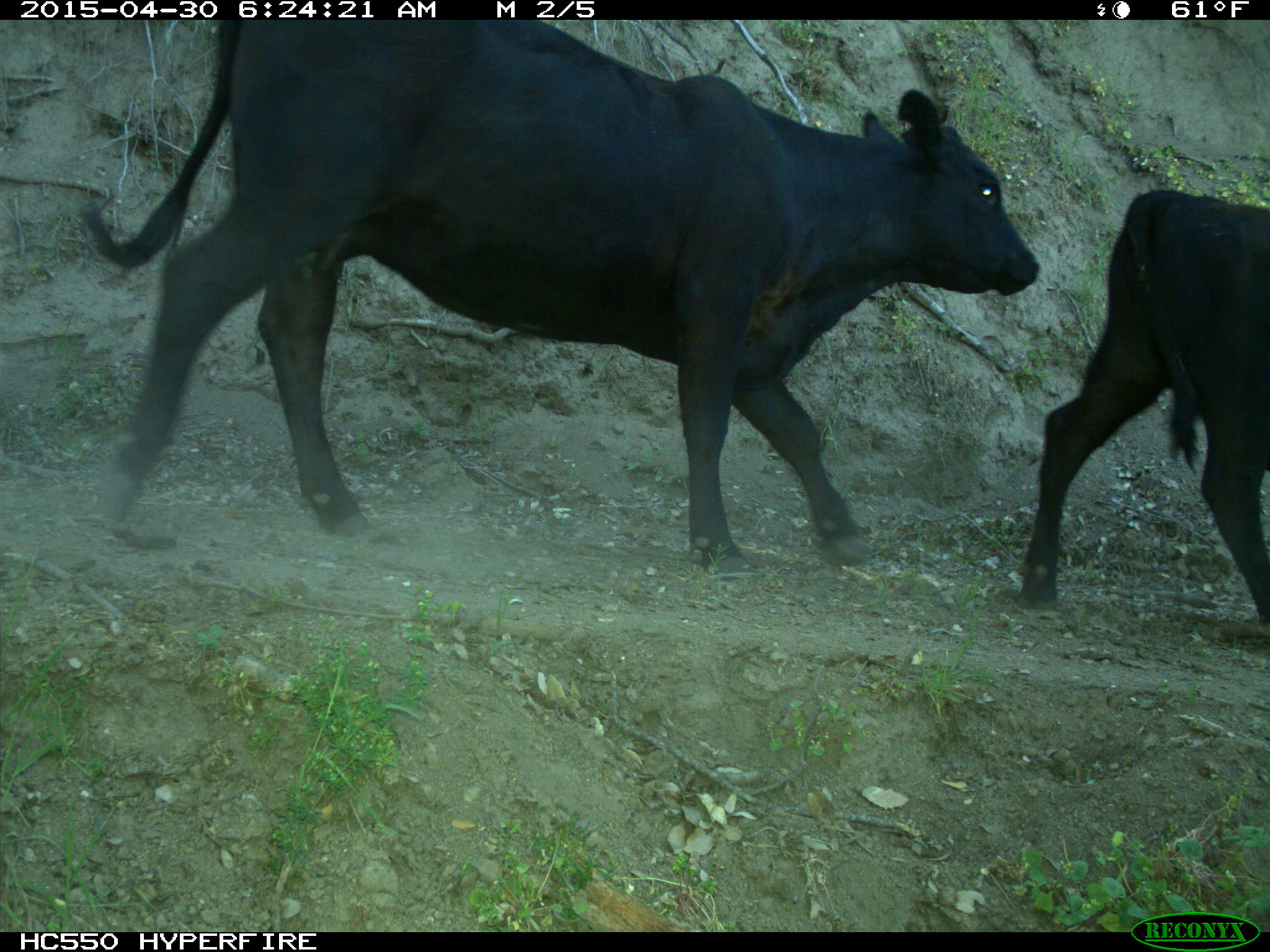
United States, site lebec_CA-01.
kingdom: Animalia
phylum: Chordata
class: Mammalia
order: Artiodactyla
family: Bovidae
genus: Bos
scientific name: Bos taurus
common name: domestic cow